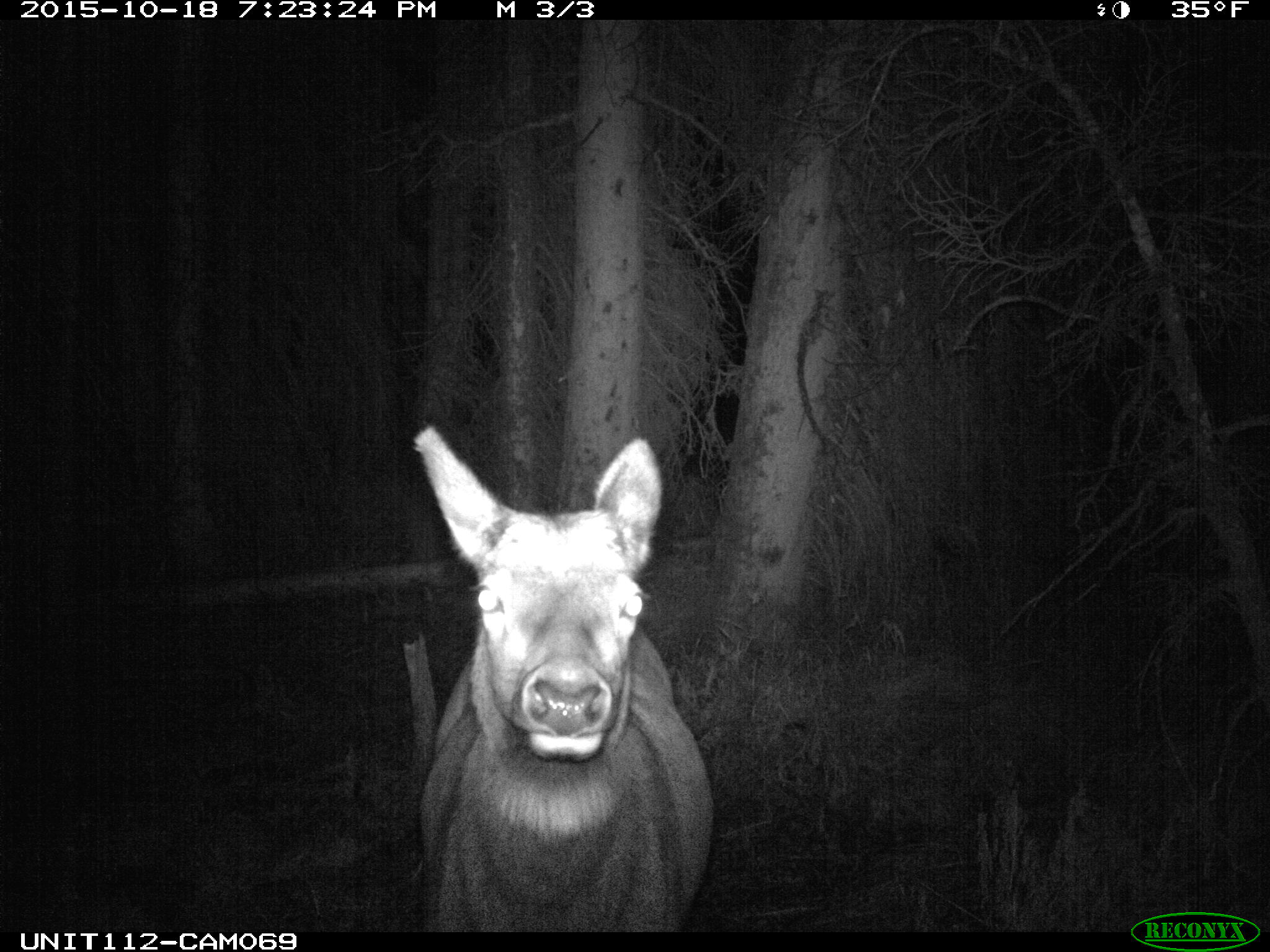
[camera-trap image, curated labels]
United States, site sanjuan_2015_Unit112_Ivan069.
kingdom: Animalia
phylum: Chordata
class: Mammalia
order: Artiodactyla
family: Cervidae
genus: Cervus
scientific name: Cervus elaphus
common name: red deer